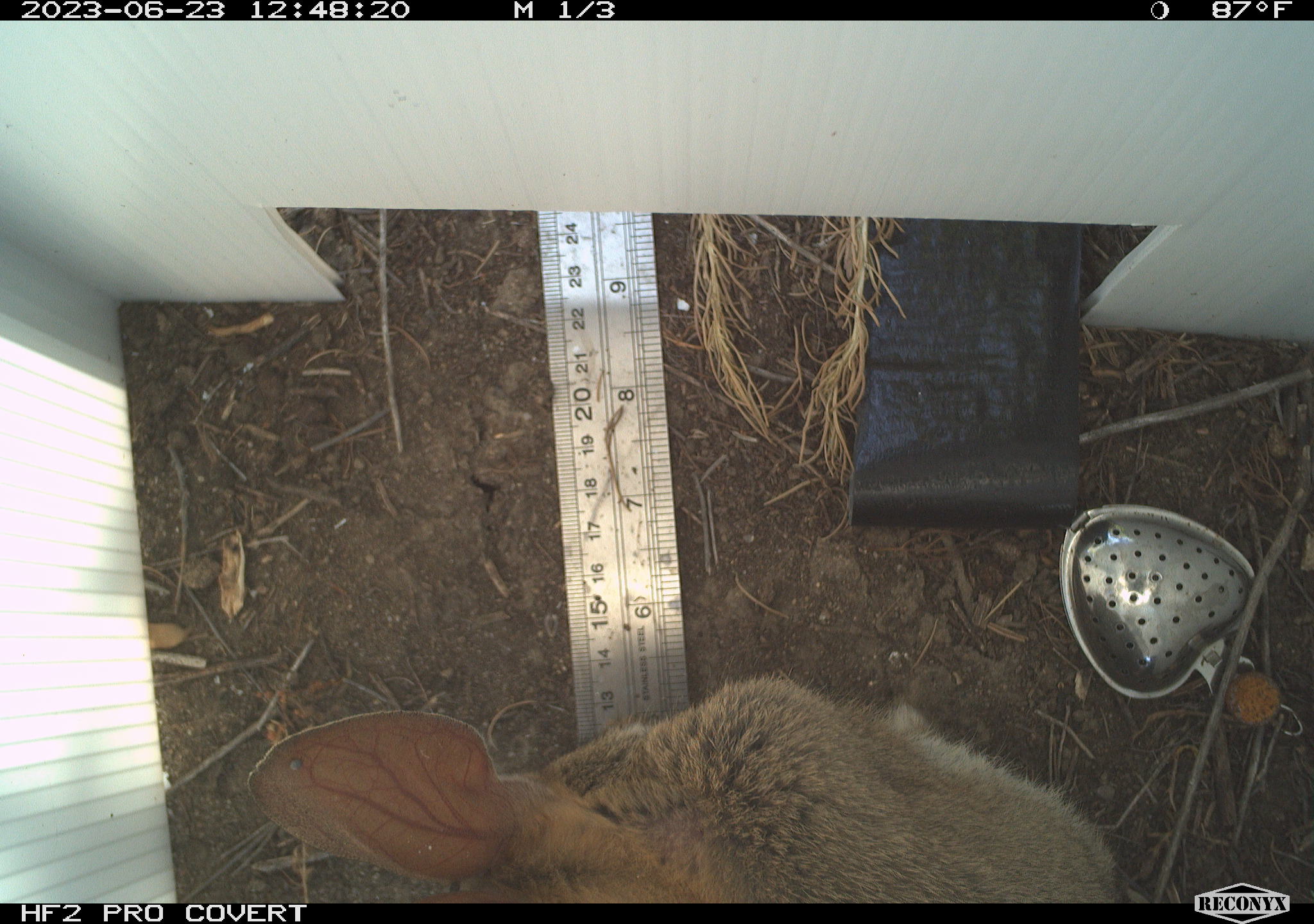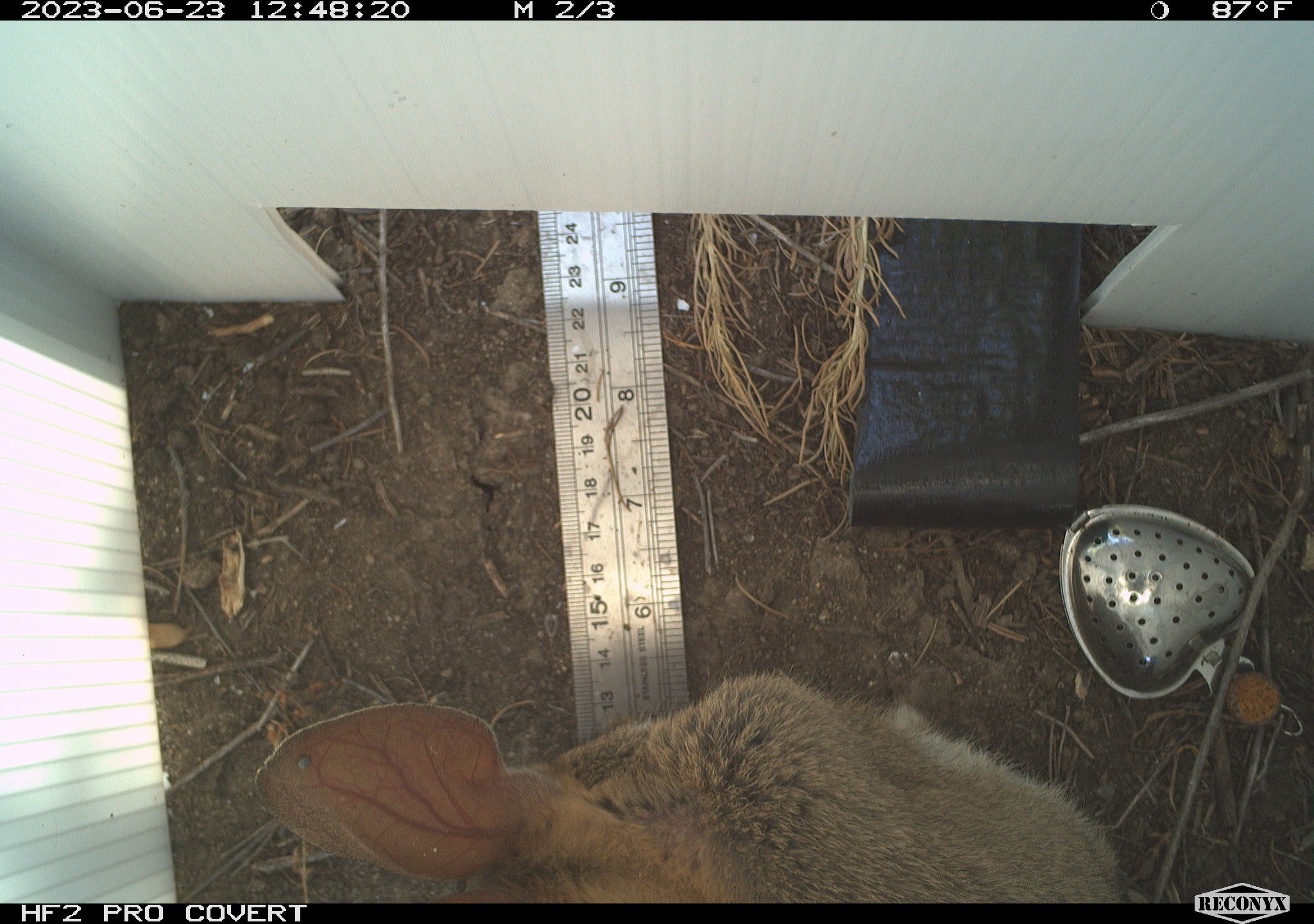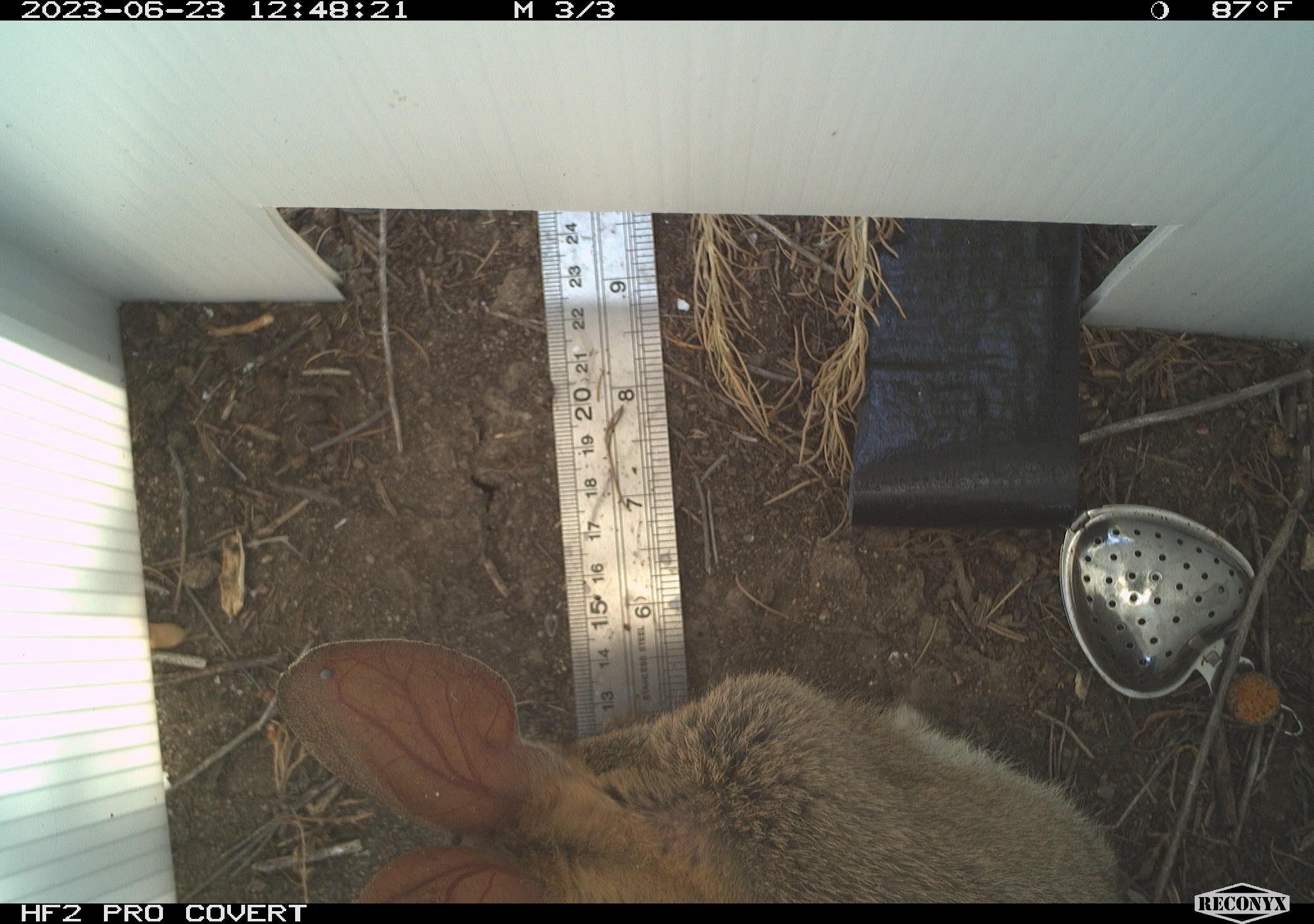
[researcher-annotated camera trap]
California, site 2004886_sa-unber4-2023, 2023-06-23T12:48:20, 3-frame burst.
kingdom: Animalia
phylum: Chordata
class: Mammalia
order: Lagomorpha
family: Leporidae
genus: Sylvilagus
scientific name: Sylvilagus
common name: cottontail rabbits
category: sylvilagus species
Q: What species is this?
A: Sylvilagus species (cottontail rabbits) (Sylvilagus).